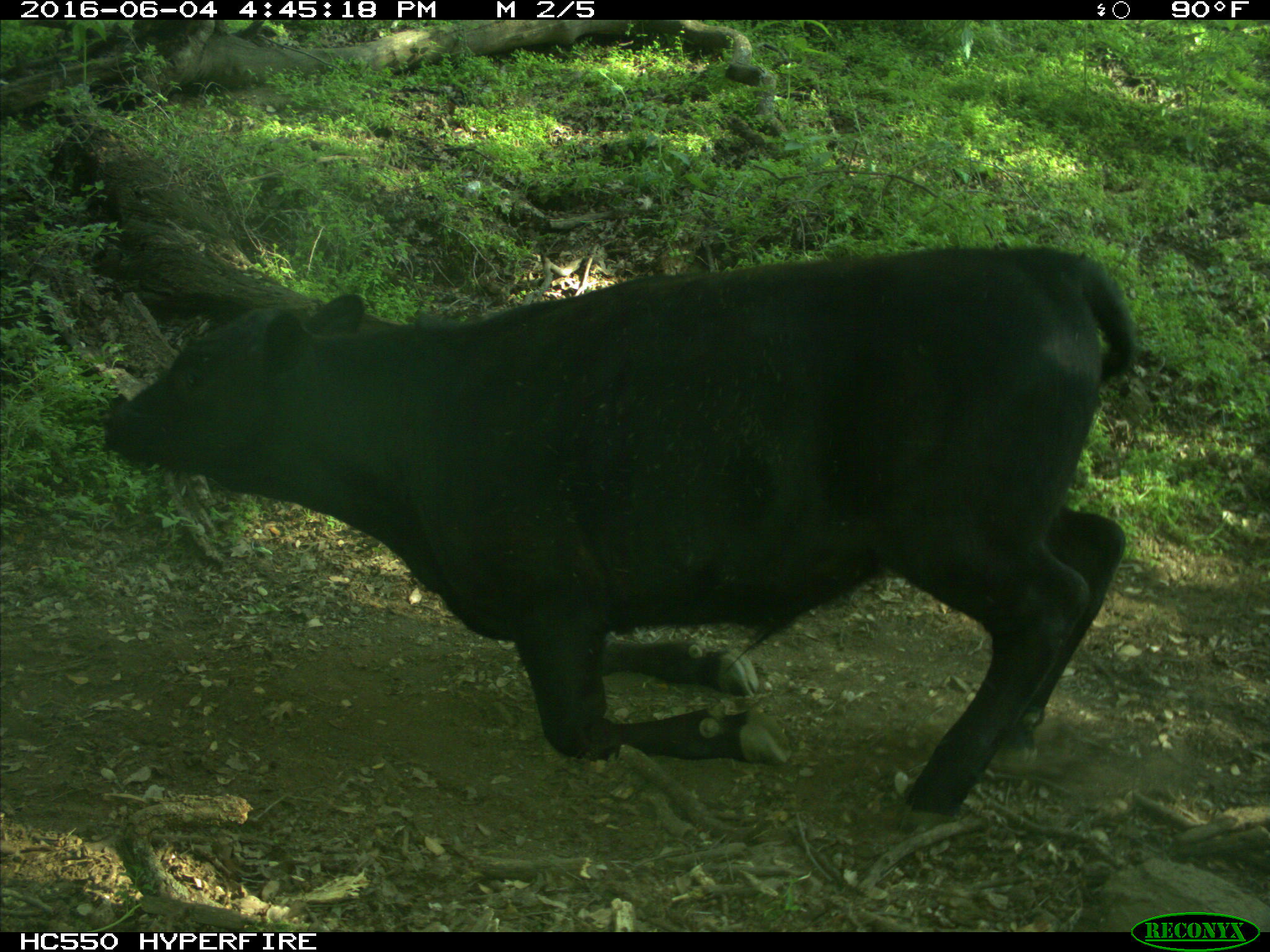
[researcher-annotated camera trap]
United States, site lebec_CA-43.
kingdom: Animalia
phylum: Chordata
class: Mammalia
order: Artiodactyla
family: Bovidae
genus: Bos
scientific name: Bos taurus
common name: domestic cow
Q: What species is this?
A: Bos taurus (domestic cow).